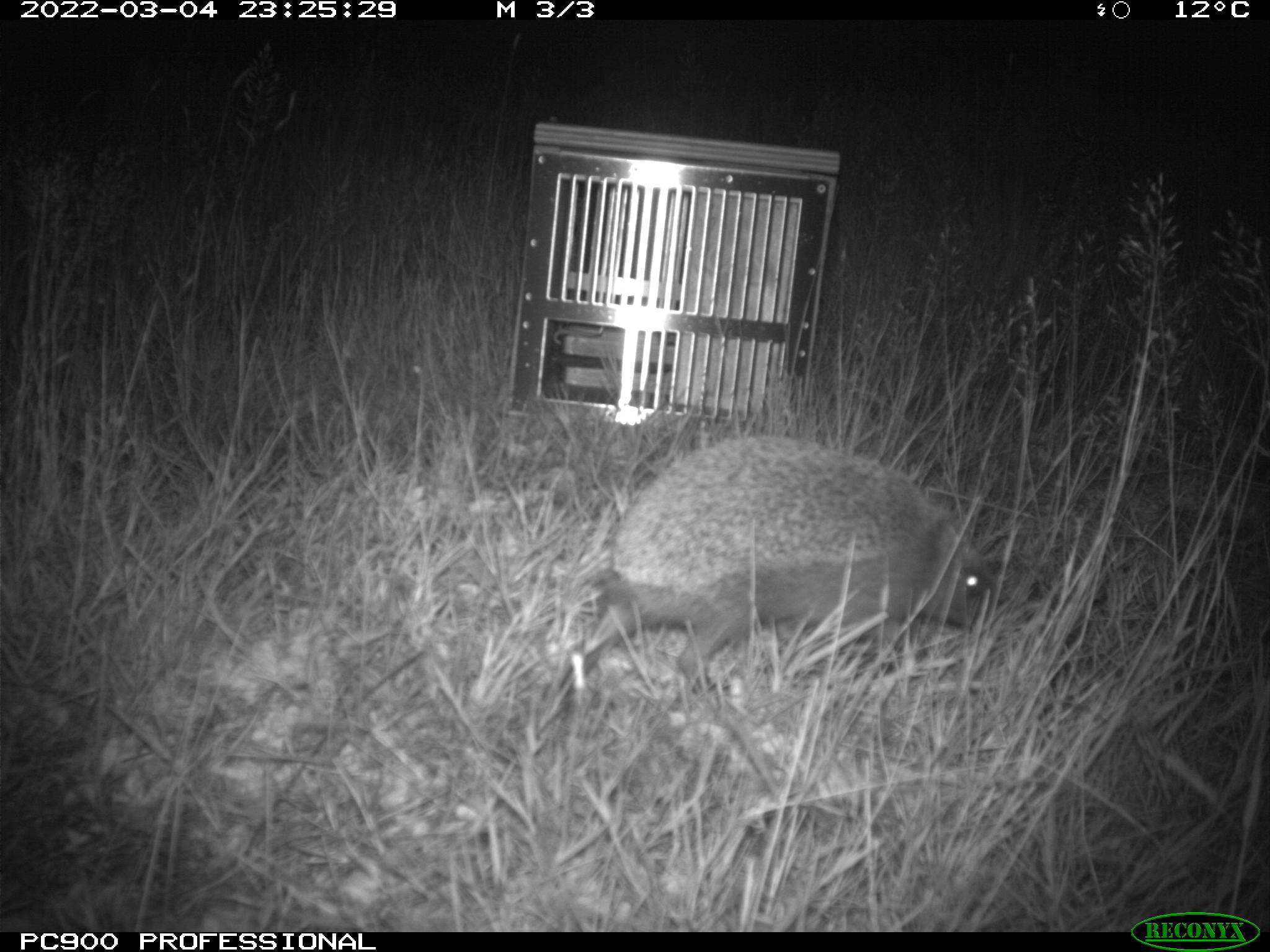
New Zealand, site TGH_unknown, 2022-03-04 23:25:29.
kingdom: Animalia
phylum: Chordata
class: Mammalia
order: Eulipotyphla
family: Erinaceidae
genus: Erinaceus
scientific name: Erinaceus europaeus europaeus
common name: european hedgehog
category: hedgehog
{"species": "hedgehog (european hedgehog) (Erinaceus europaeus europaeus)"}